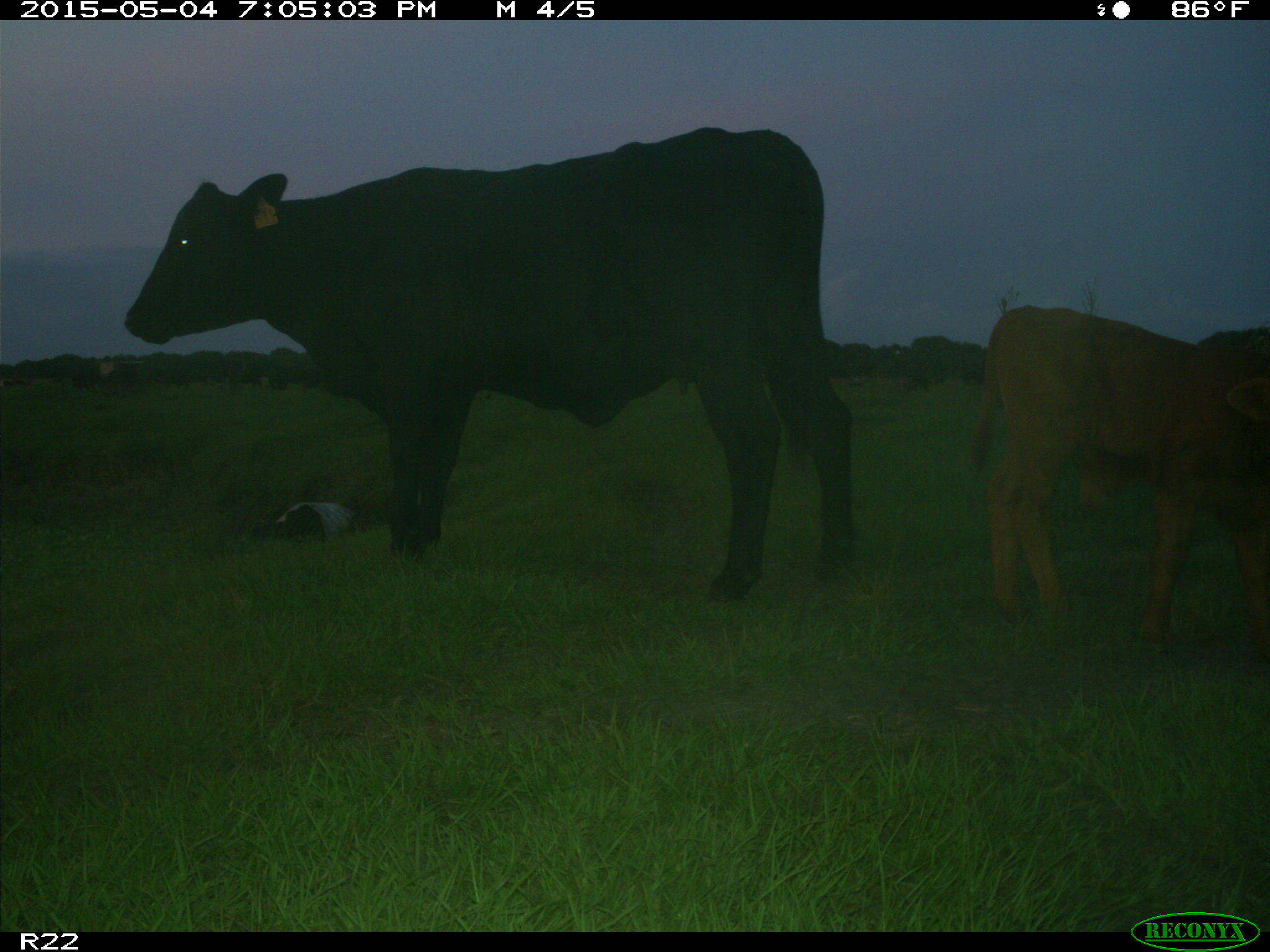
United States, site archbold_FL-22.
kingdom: Animalia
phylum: Chordata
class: Mammalia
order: Artiodactyla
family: Bovidae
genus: Bos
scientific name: Bos taurus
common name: domestic cow